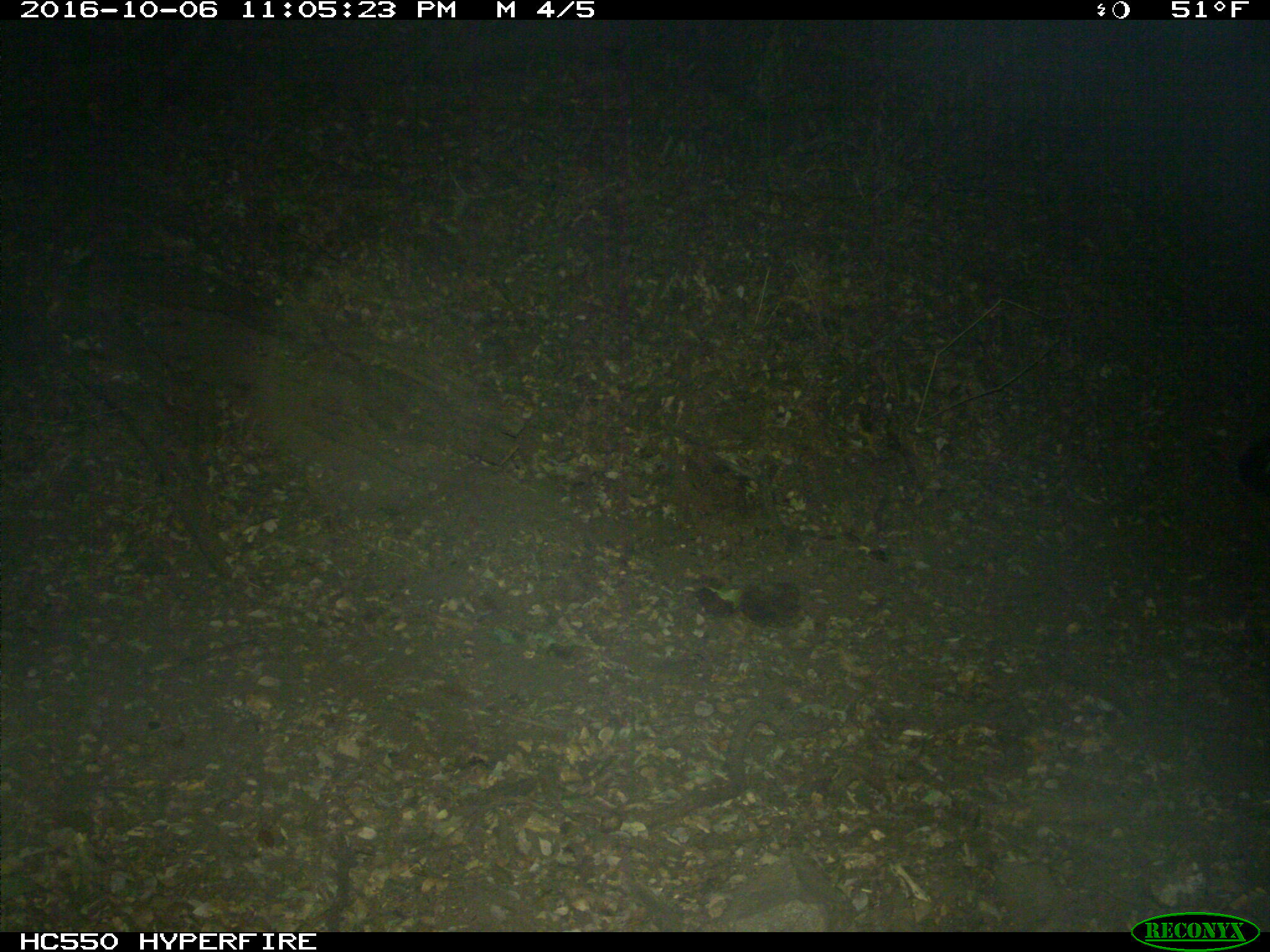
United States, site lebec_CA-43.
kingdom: Animalia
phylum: Chordata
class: Mammalia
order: Carnivora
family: Mephitidae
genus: Mephitis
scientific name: Mephitis mephitis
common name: striped skunk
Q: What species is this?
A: Mephitis mephitis (striped skunk).